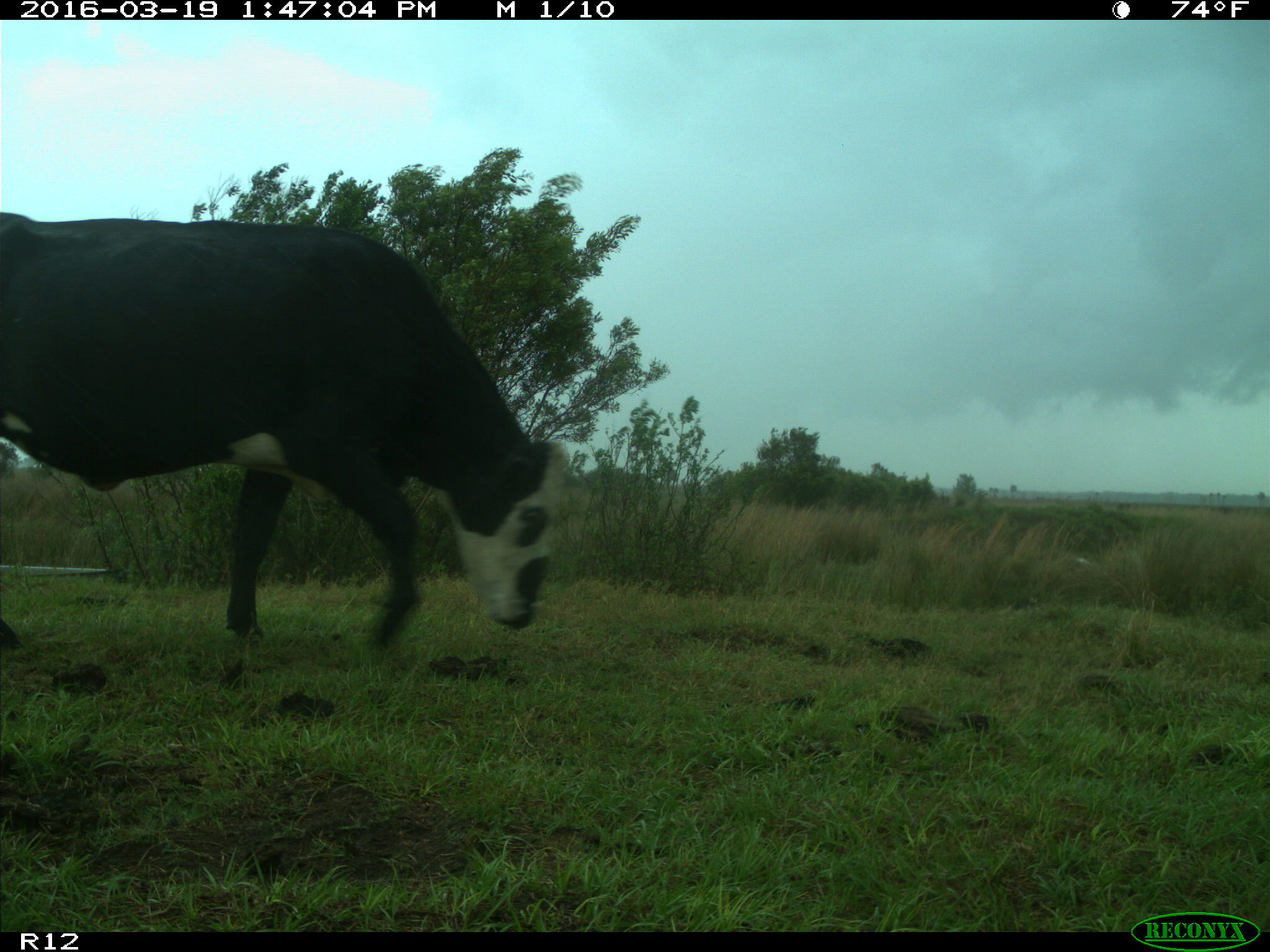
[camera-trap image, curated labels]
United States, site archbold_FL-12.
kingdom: Animalia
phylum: Chordata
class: Mammalia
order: Artiodactyla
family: Bovidae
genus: Bos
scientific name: Bos taurus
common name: domestic cow